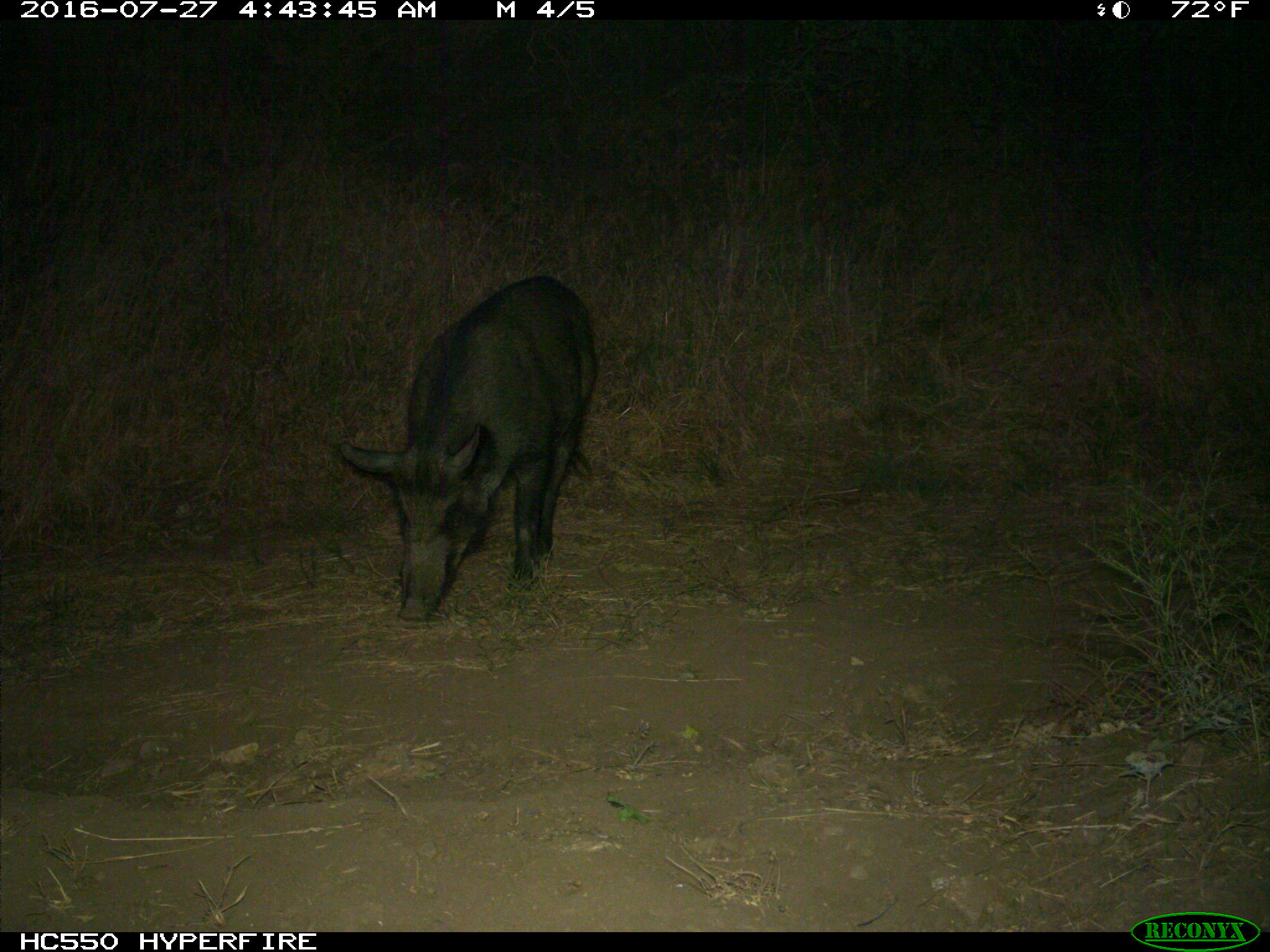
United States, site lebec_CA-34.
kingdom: Animalia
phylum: Chordata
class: Mammalia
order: Artiodactyla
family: Suidae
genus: Sus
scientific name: Sus scrofa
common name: wild boar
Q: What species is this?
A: Sus scrofa (wild boar).